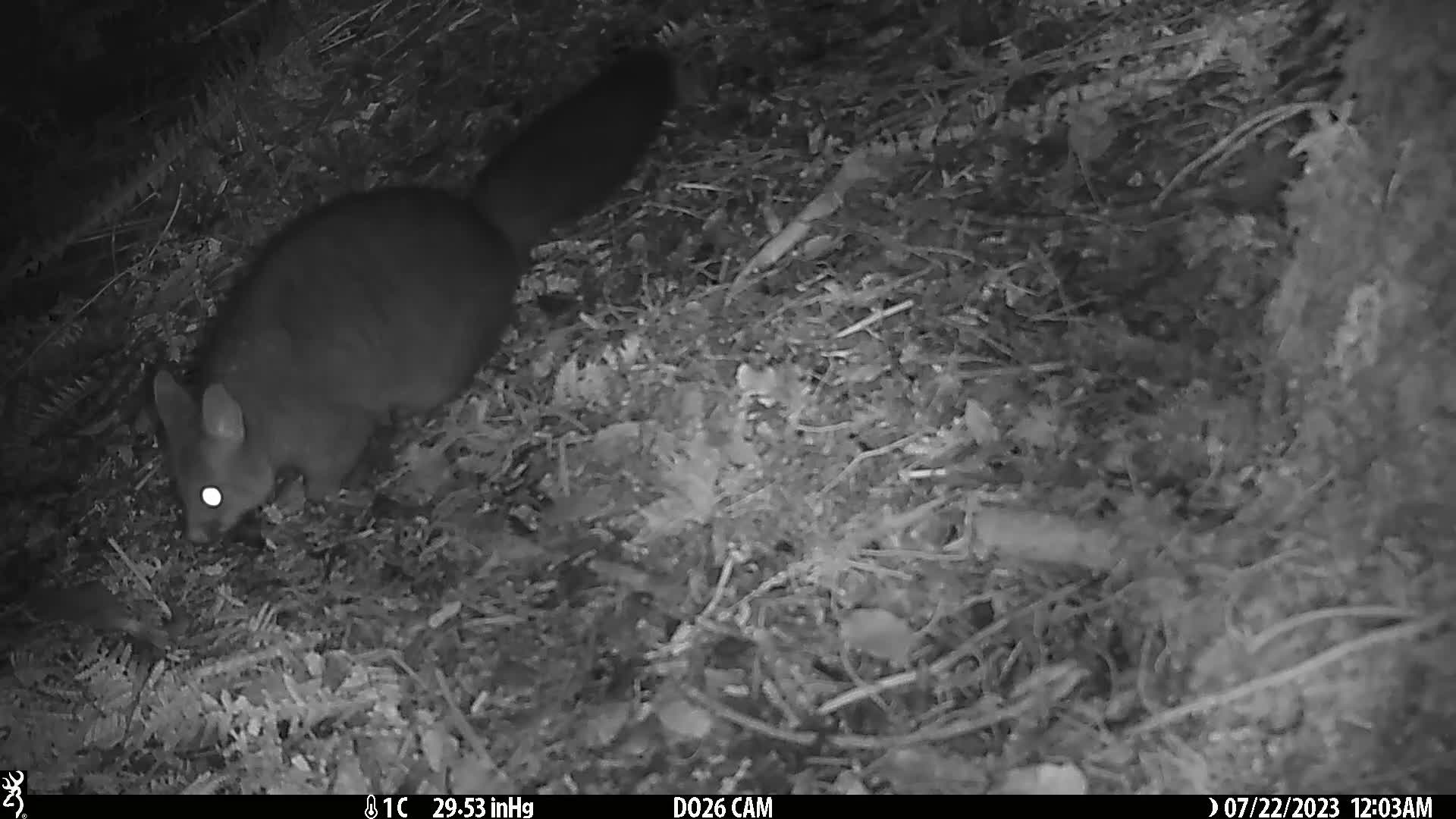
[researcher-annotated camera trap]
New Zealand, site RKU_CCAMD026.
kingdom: Animalia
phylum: Chordata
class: Mammalia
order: Diprotodontia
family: Phalangeridae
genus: Trichosurus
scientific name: Trichosurus vulpecula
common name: common brushtail possum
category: possum